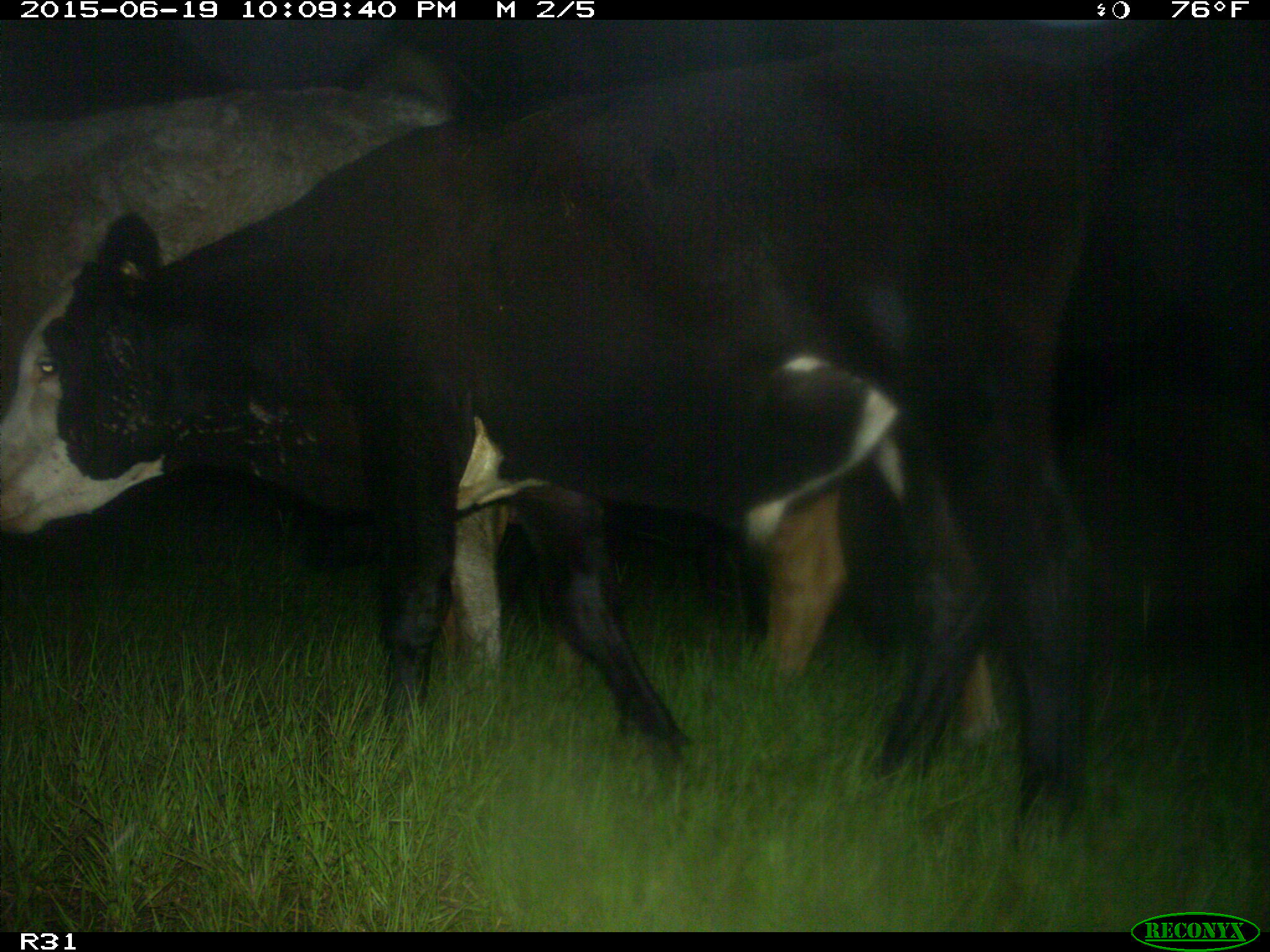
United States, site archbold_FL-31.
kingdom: Animalia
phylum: Chordata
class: Mammalia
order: Artiodactyla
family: Bovidae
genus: Bos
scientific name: Bos taurus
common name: domestic cow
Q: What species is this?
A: Bos taurus (domestic cow).